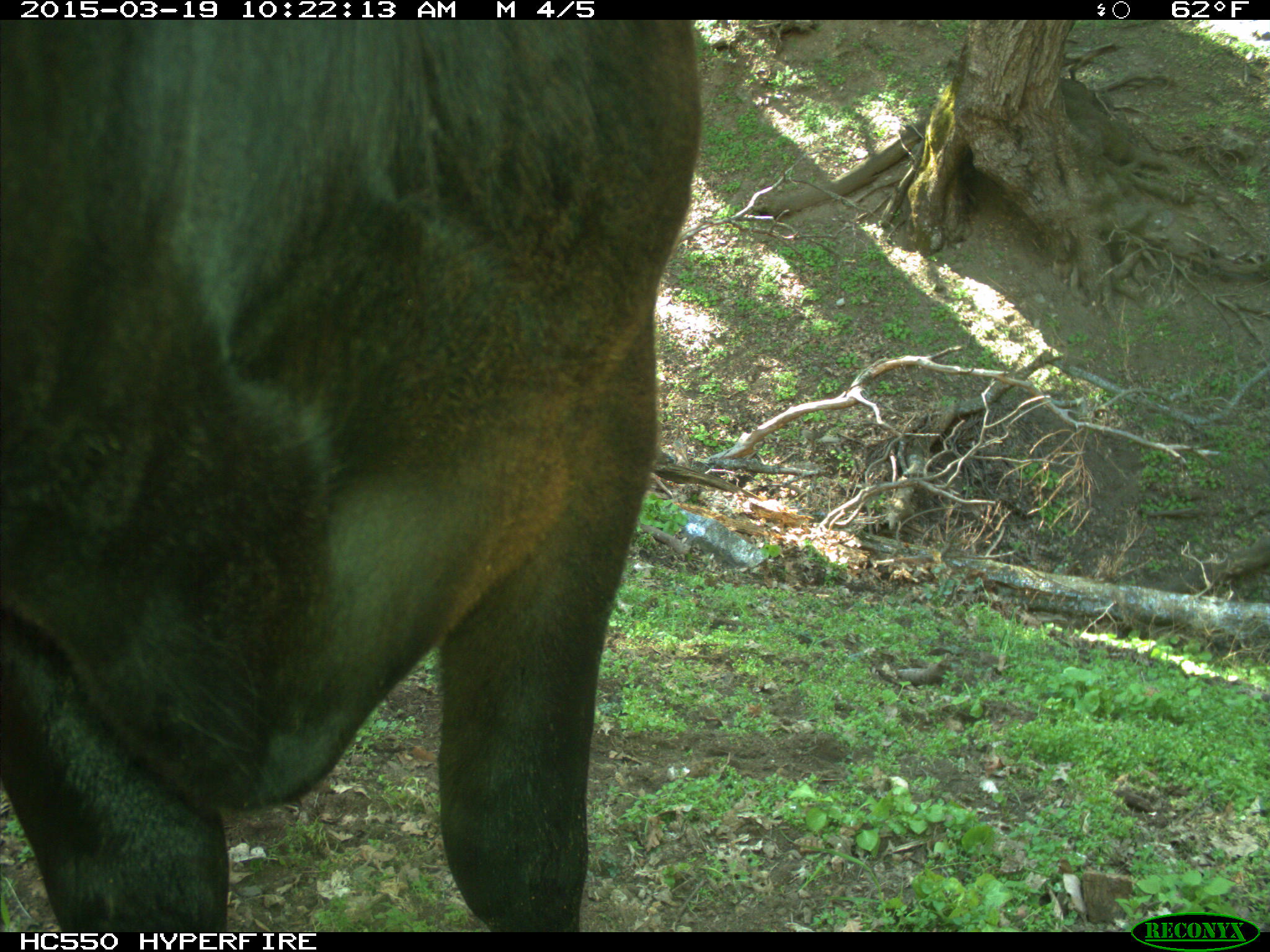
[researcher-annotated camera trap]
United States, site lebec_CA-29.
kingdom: Animalia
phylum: Chordata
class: Mammalia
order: Artiodactyla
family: Bovidae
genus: Bos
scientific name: Bos taurus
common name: domestic cow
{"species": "Bos taurus (domestic cow)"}